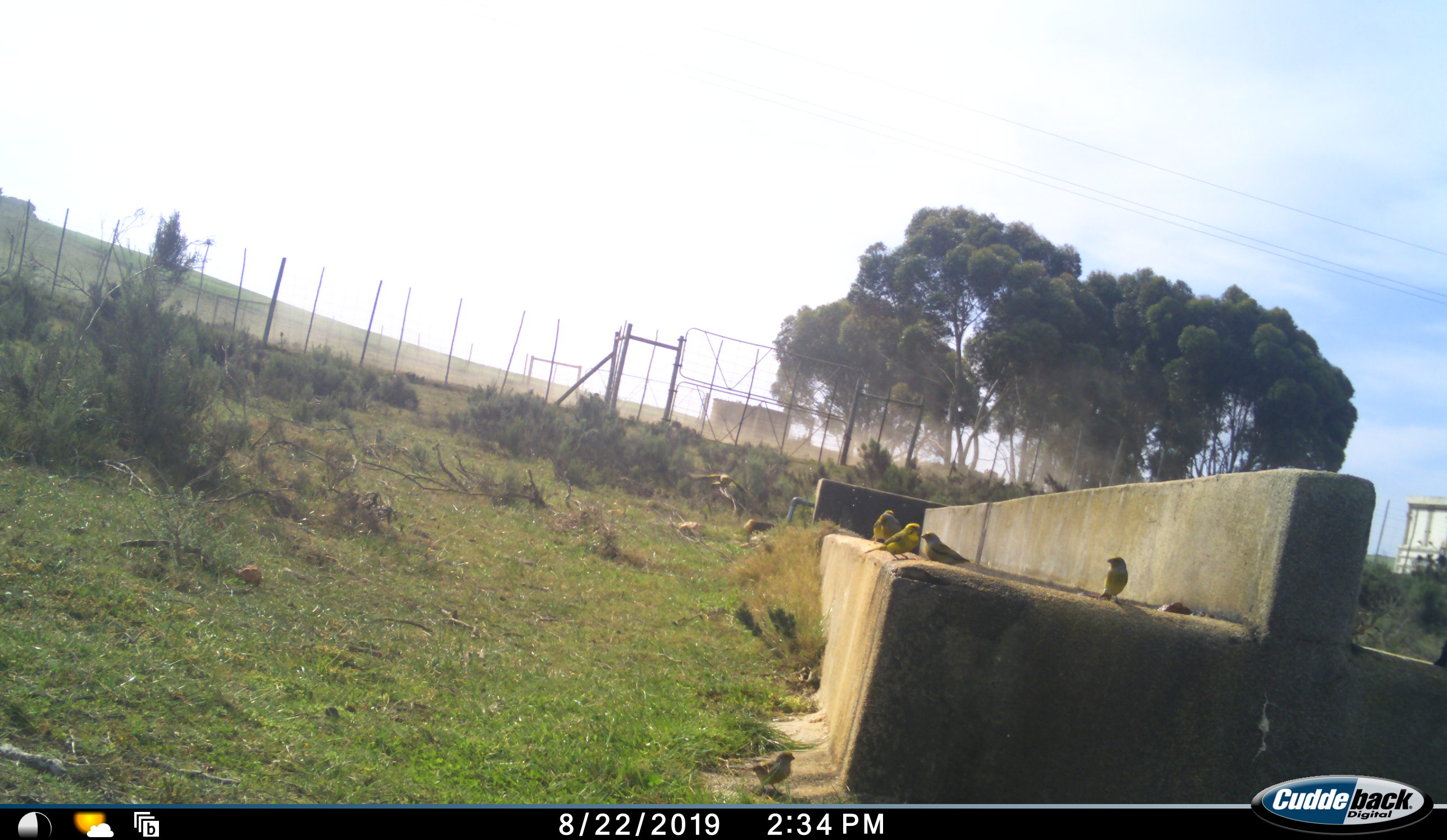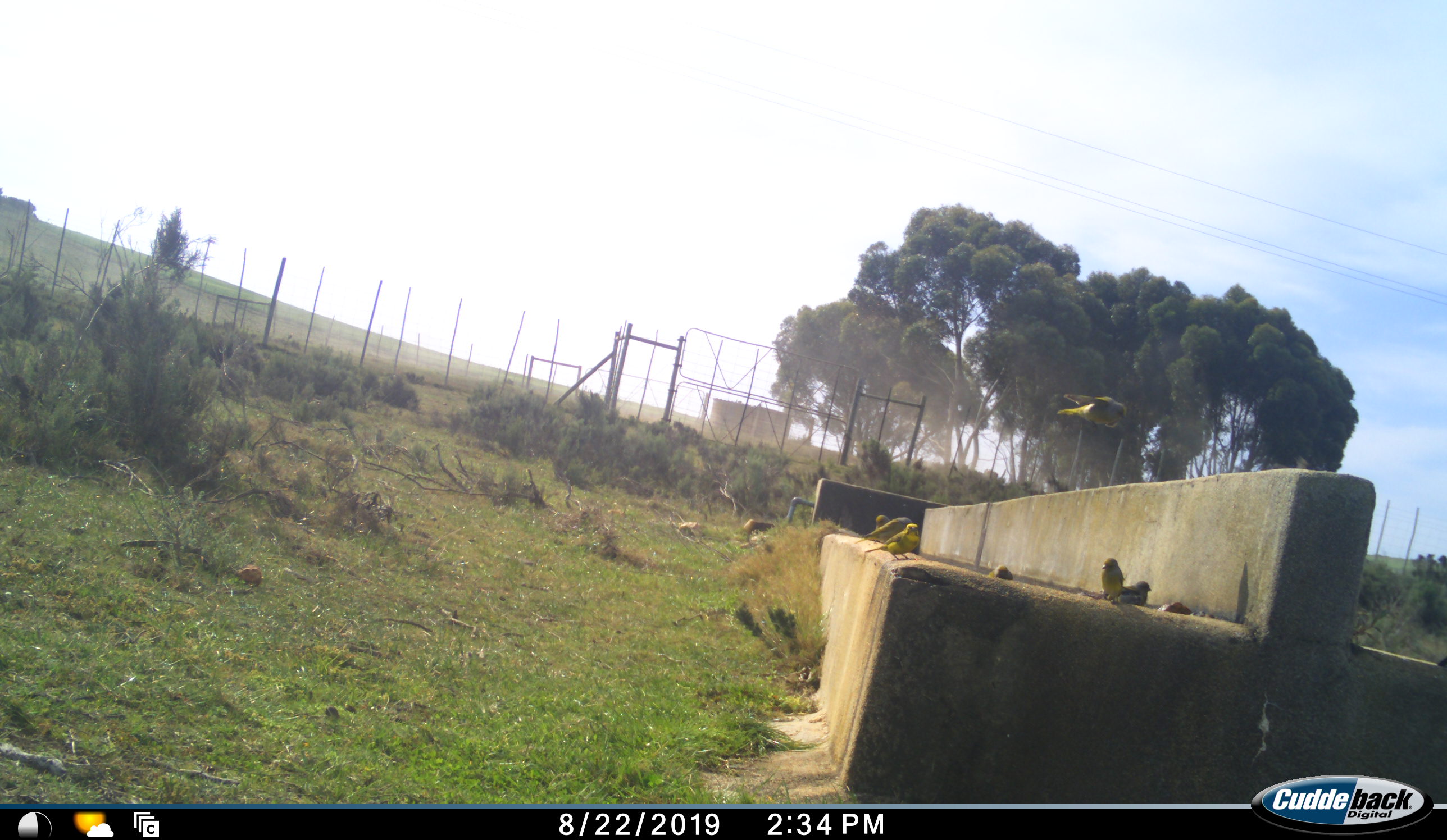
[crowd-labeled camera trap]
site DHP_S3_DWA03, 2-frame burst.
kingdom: Animalia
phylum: Chordata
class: Aves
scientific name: Aves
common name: bird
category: birdother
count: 8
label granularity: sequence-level